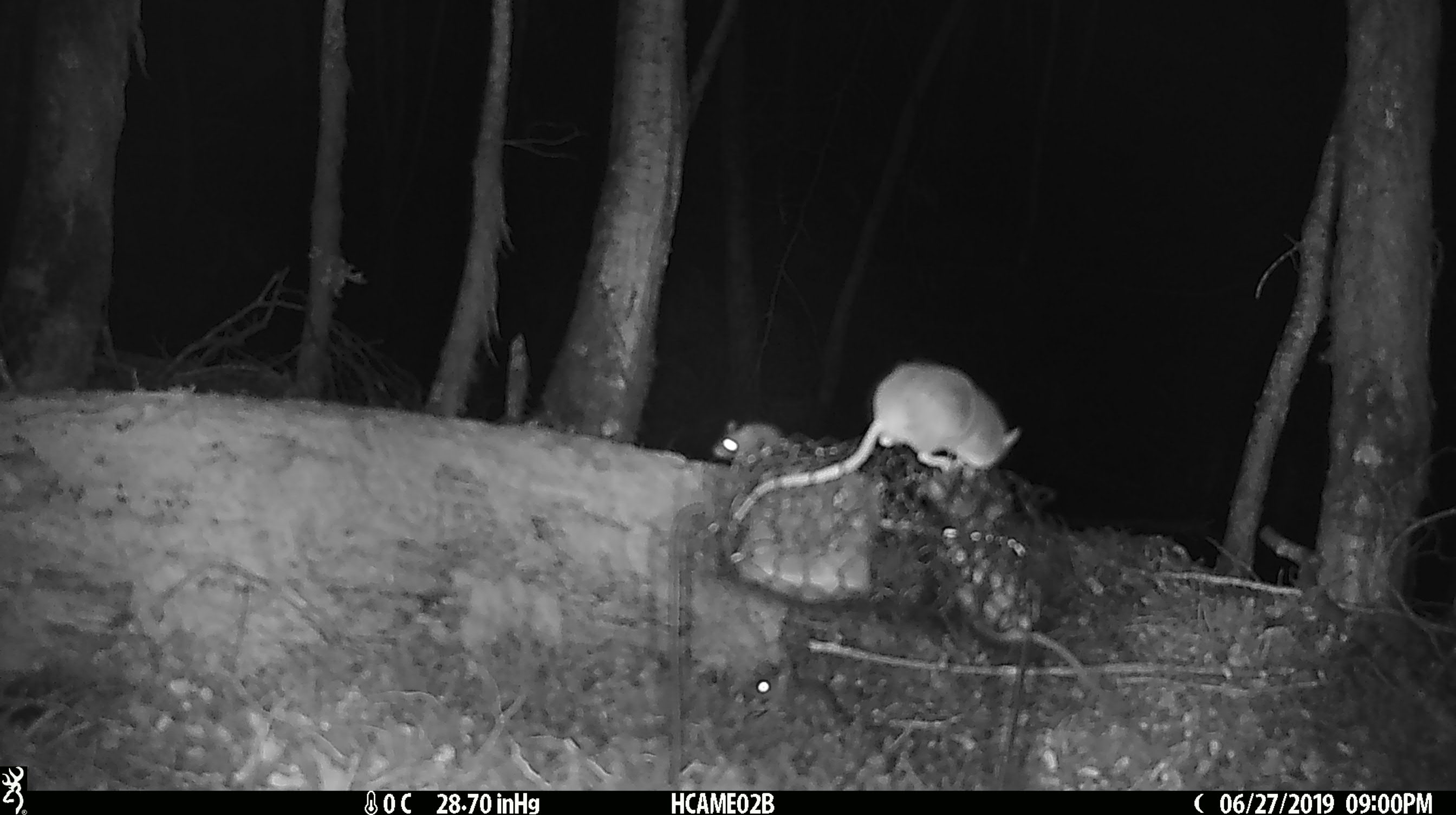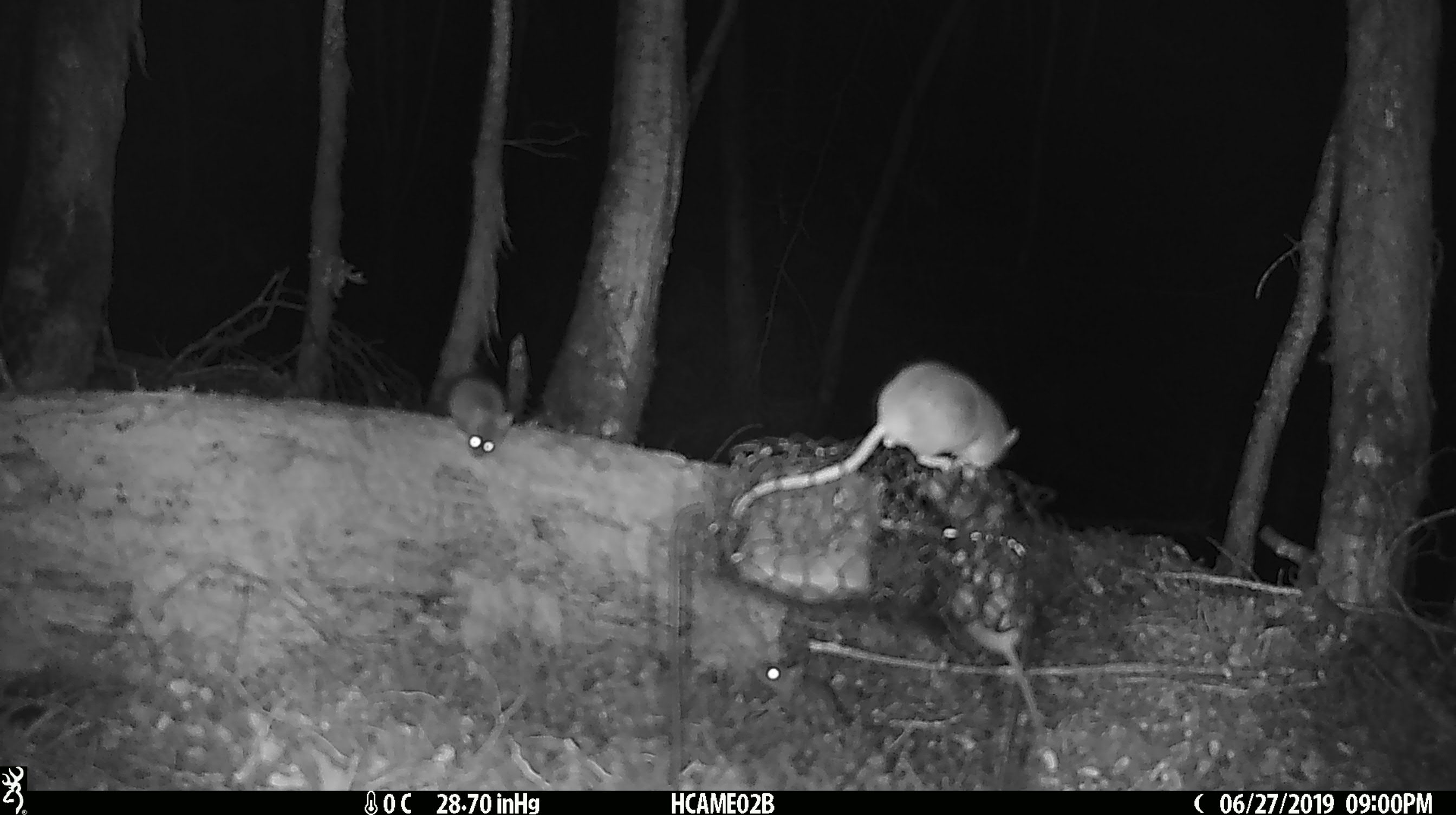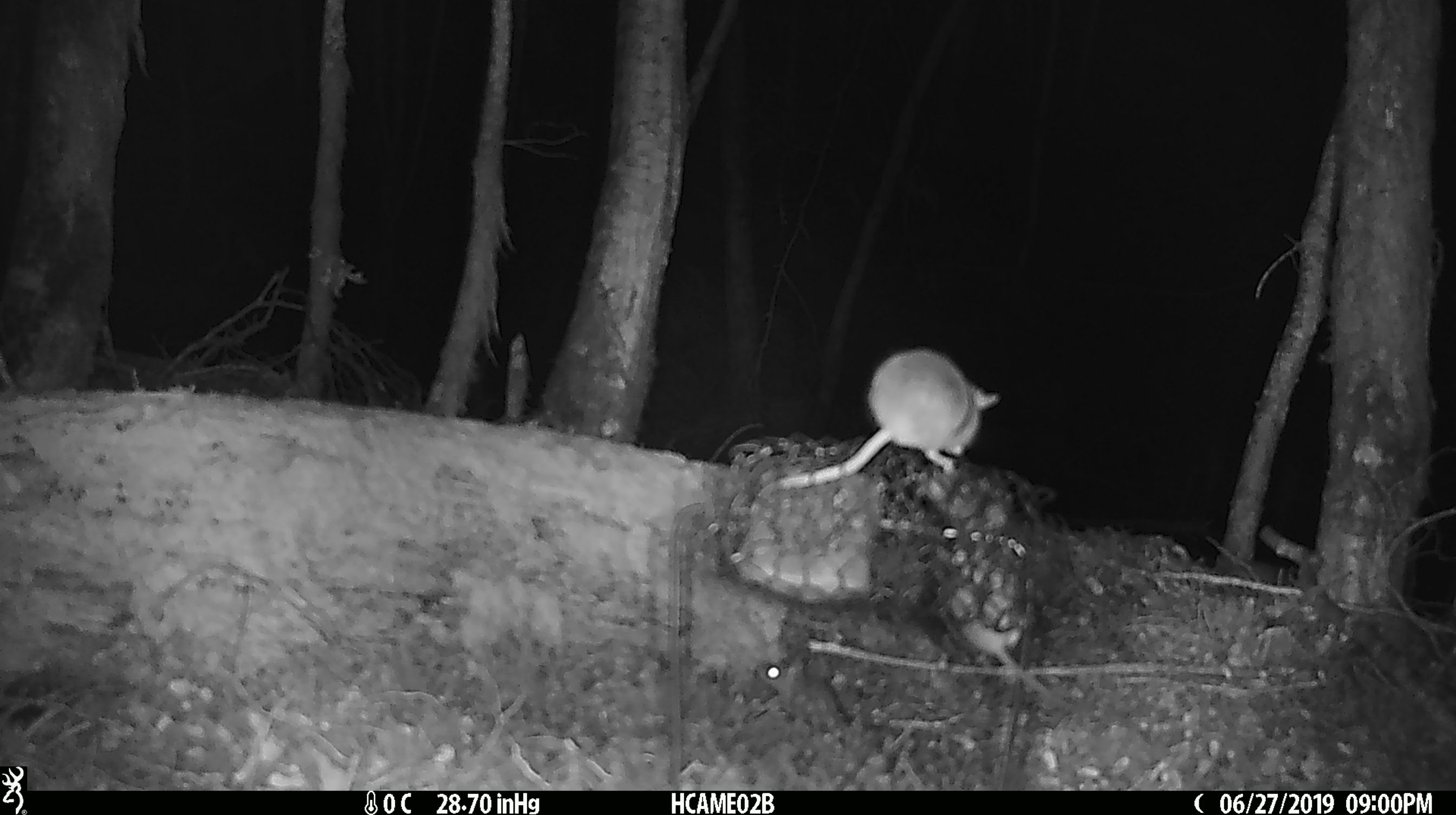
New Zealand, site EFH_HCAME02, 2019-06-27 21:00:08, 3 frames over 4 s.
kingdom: Animalia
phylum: Chordata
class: Mammalia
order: Rodentia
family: Muridae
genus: Mus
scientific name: Mus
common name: mouse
Mouse (Mus).